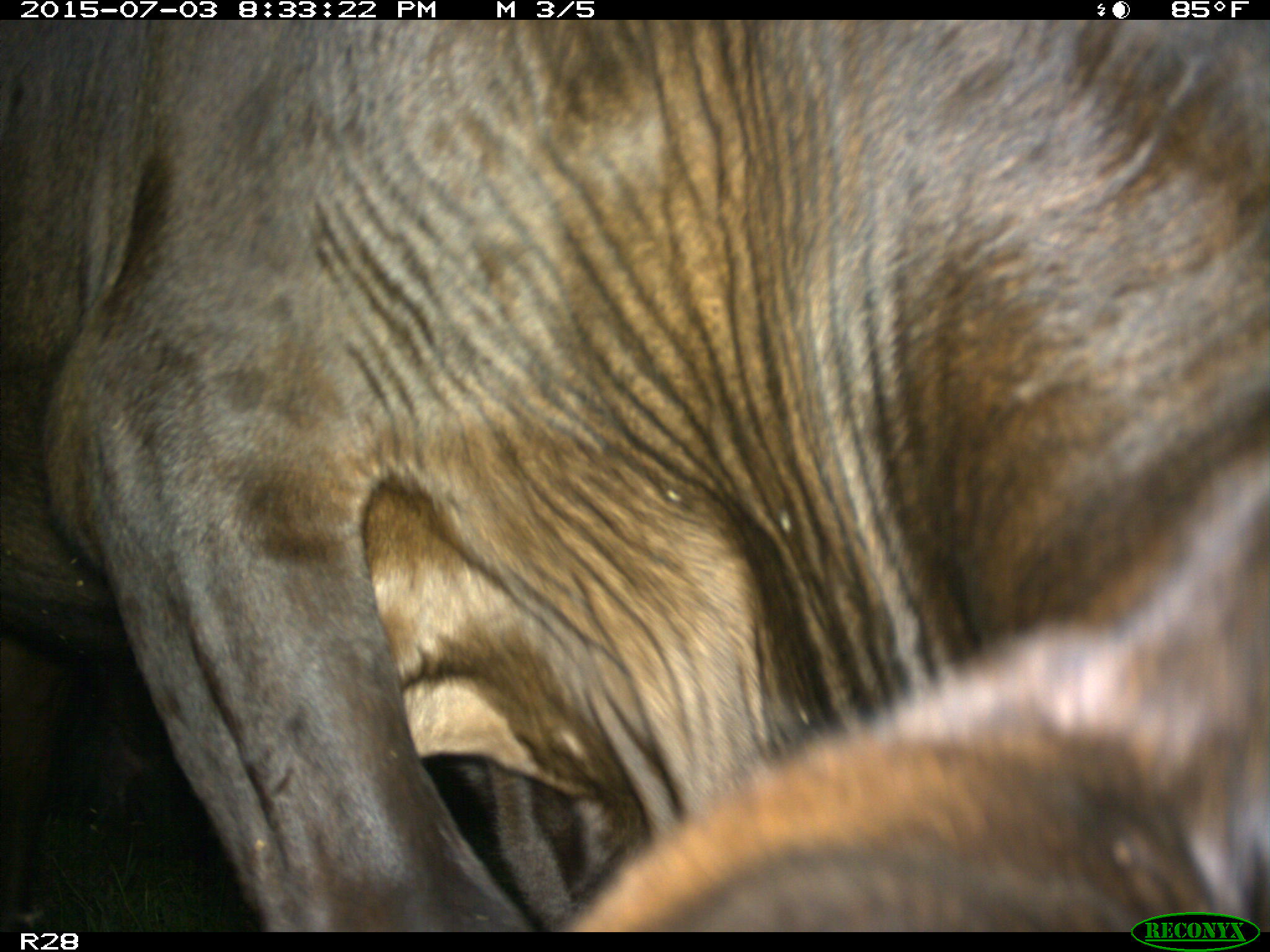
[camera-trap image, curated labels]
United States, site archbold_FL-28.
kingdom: Animalia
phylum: Chordata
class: Mammalia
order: Artiodactyla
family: Bovidae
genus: Bos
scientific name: Bos taurus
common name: domestic cow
Bos taurus (domestic cow).